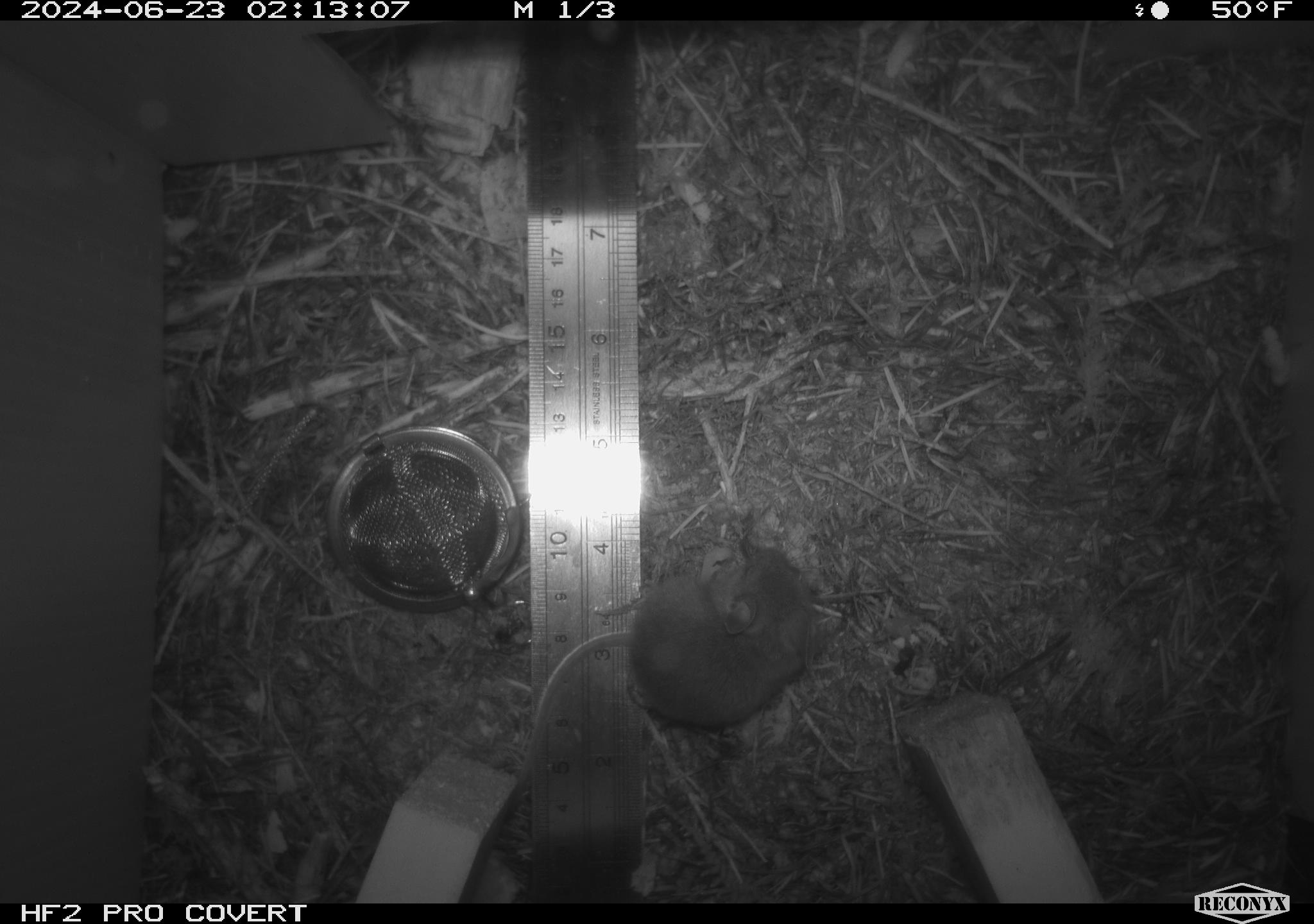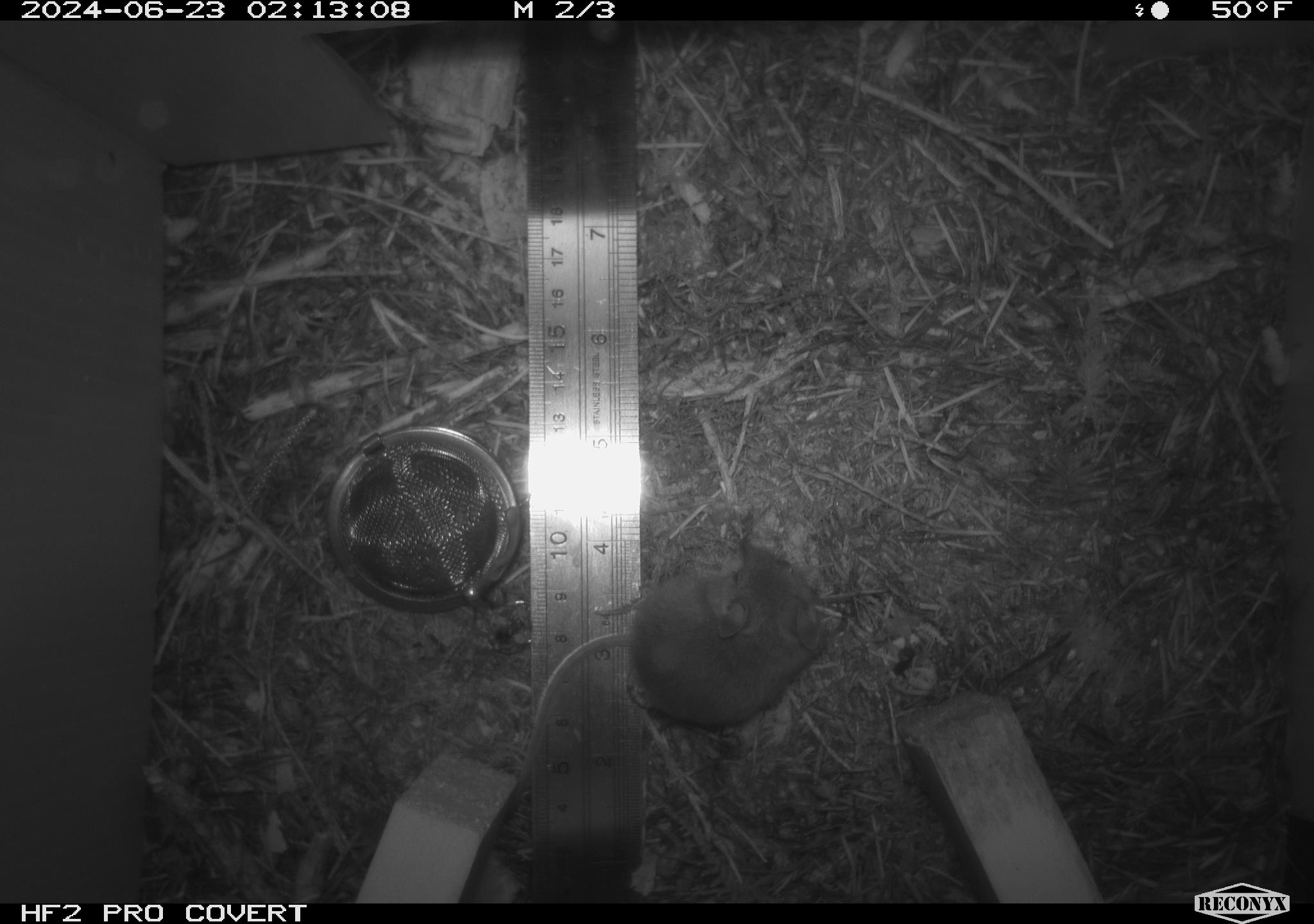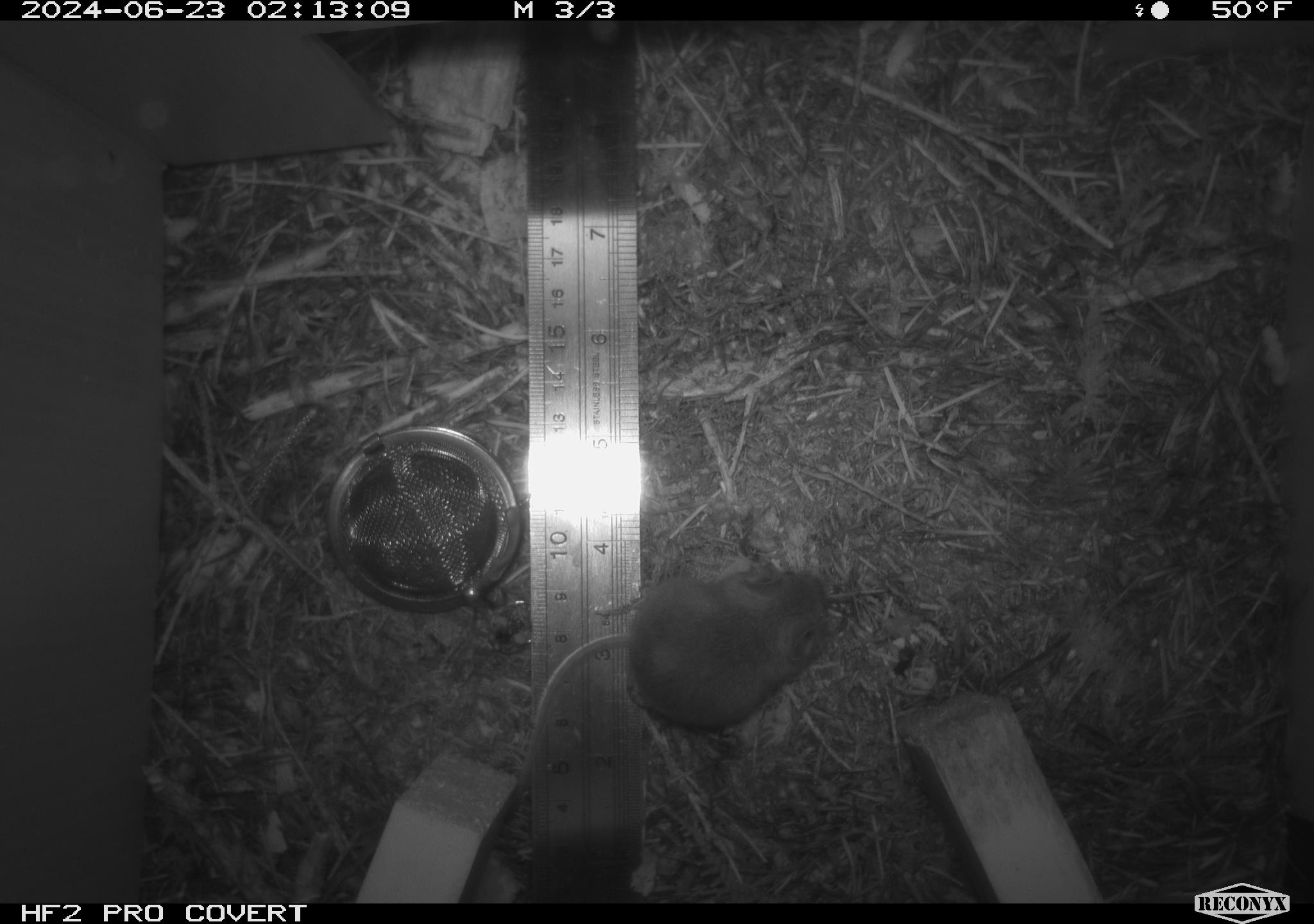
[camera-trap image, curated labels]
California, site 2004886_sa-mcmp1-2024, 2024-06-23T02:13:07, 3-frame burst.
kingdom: Animalia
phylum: Chordata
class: Mammalia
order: Rodentia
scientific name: Rodentia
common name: mouse species